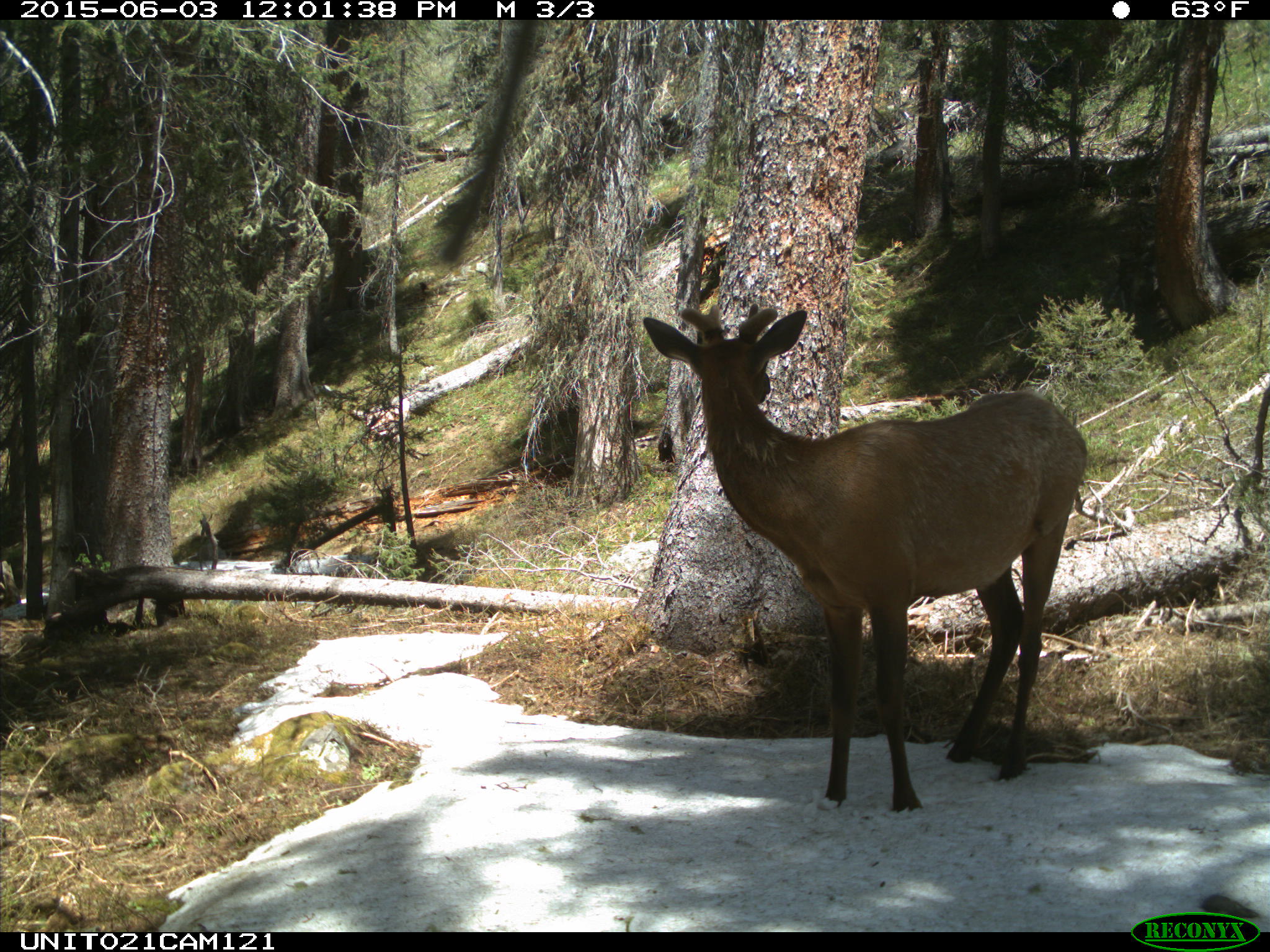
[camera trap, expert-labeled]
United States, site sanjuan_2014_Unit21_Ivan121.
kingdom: Animalia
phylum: Chordata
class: Mammalia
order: Artiodactyla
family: Cervidae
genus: Cervus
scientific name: Cervus elaphus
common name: red deer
Cervus elaphus (red deer).